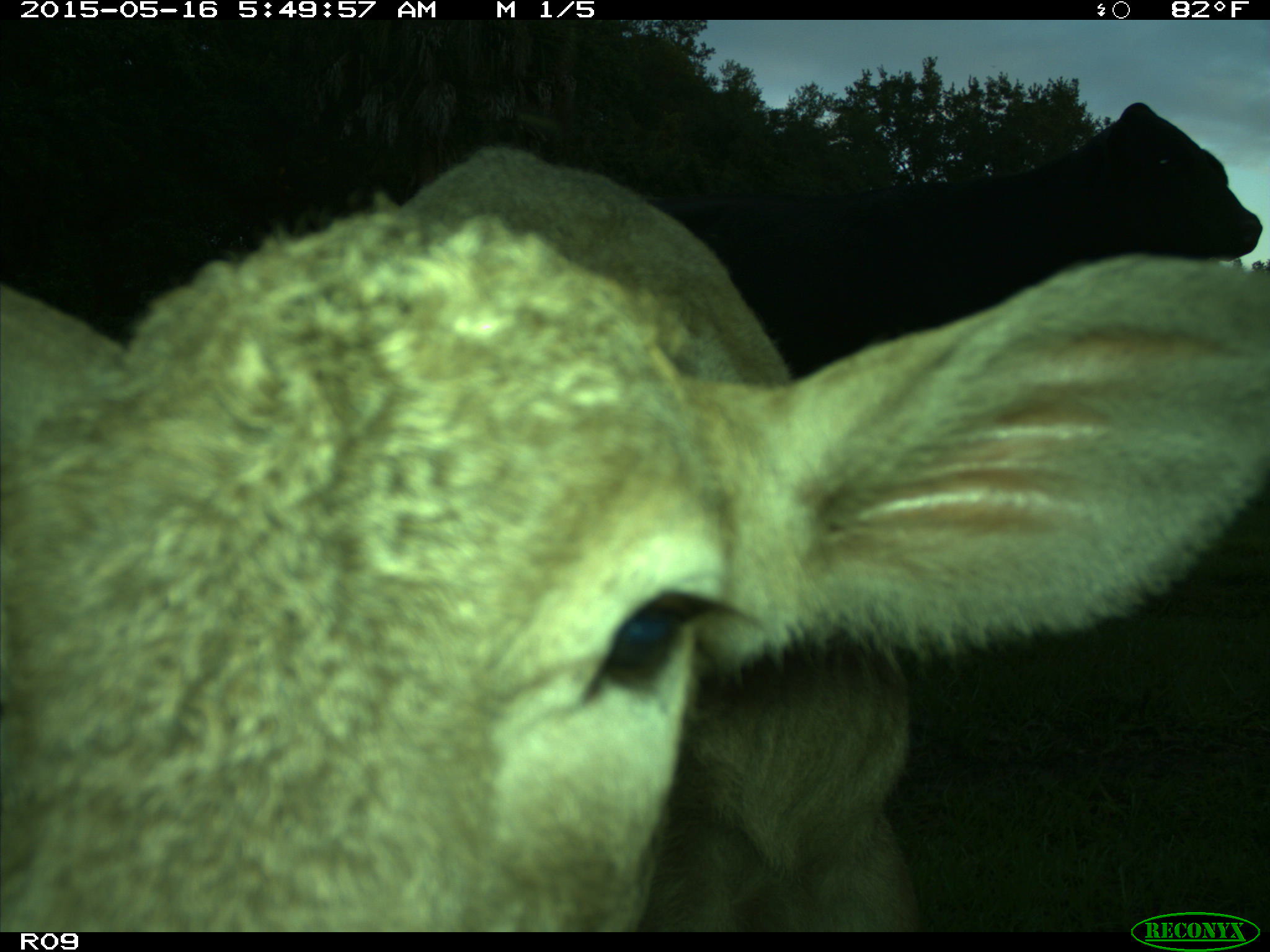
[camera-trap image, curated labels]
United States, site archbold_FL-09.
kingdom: Animalia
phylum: Chordata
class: Mammalia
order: Artiodactyla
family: Bovidae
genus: Bos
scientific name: Bos taurus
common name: domestic cow